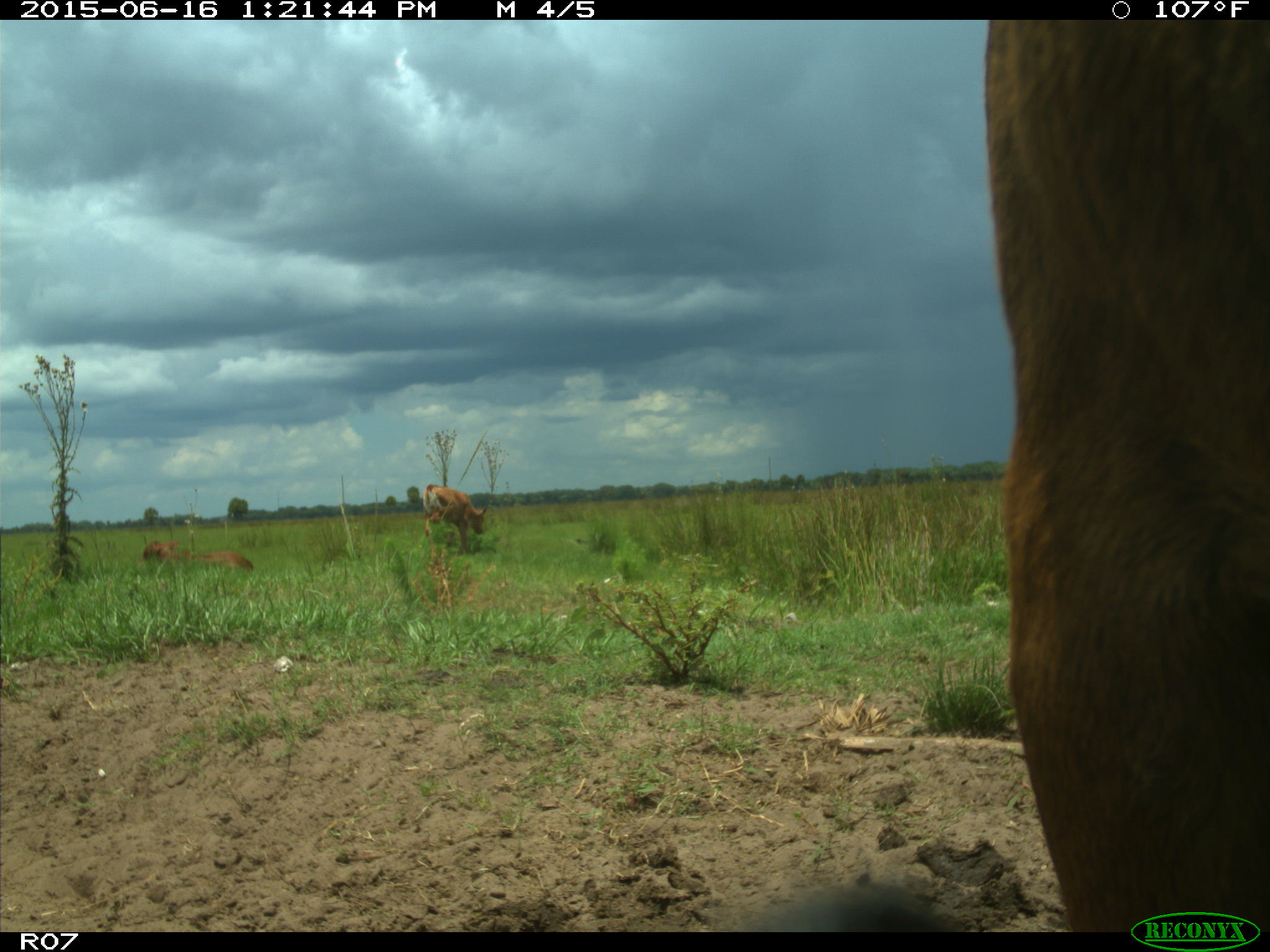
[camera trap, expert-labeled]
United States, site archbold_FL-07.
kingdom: Animalia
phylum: Chordata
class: Mammalia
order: Artiodactyla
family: Bovidae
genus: Bos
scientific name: Bos taurus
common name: domestic cow